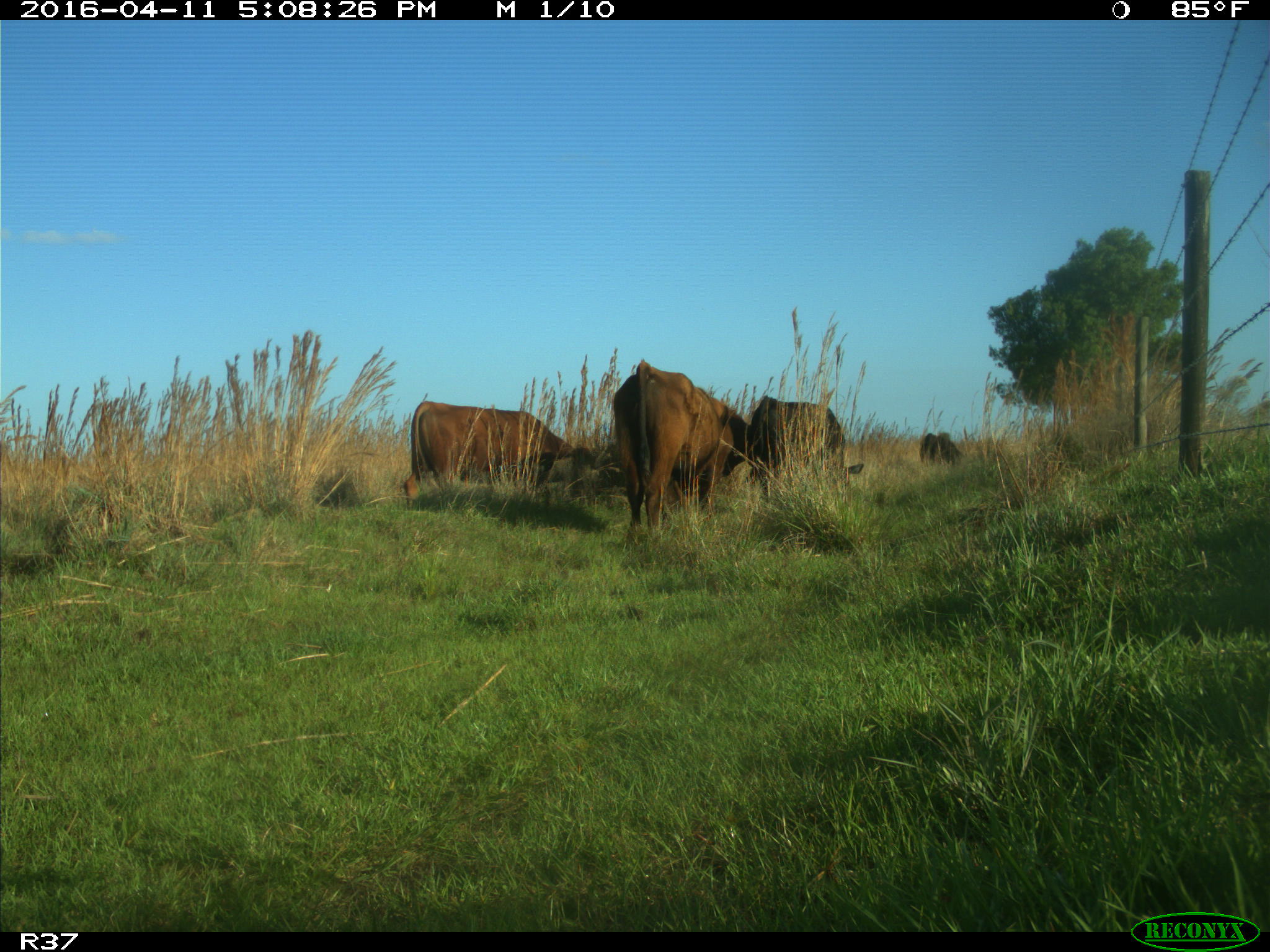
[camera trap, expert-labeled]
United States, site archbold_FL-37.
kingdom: Animalia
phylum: Chordata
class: Mammalia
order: Artiodactyla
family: Bovidae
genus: Bos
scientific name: Bos taurus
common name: domestic cow